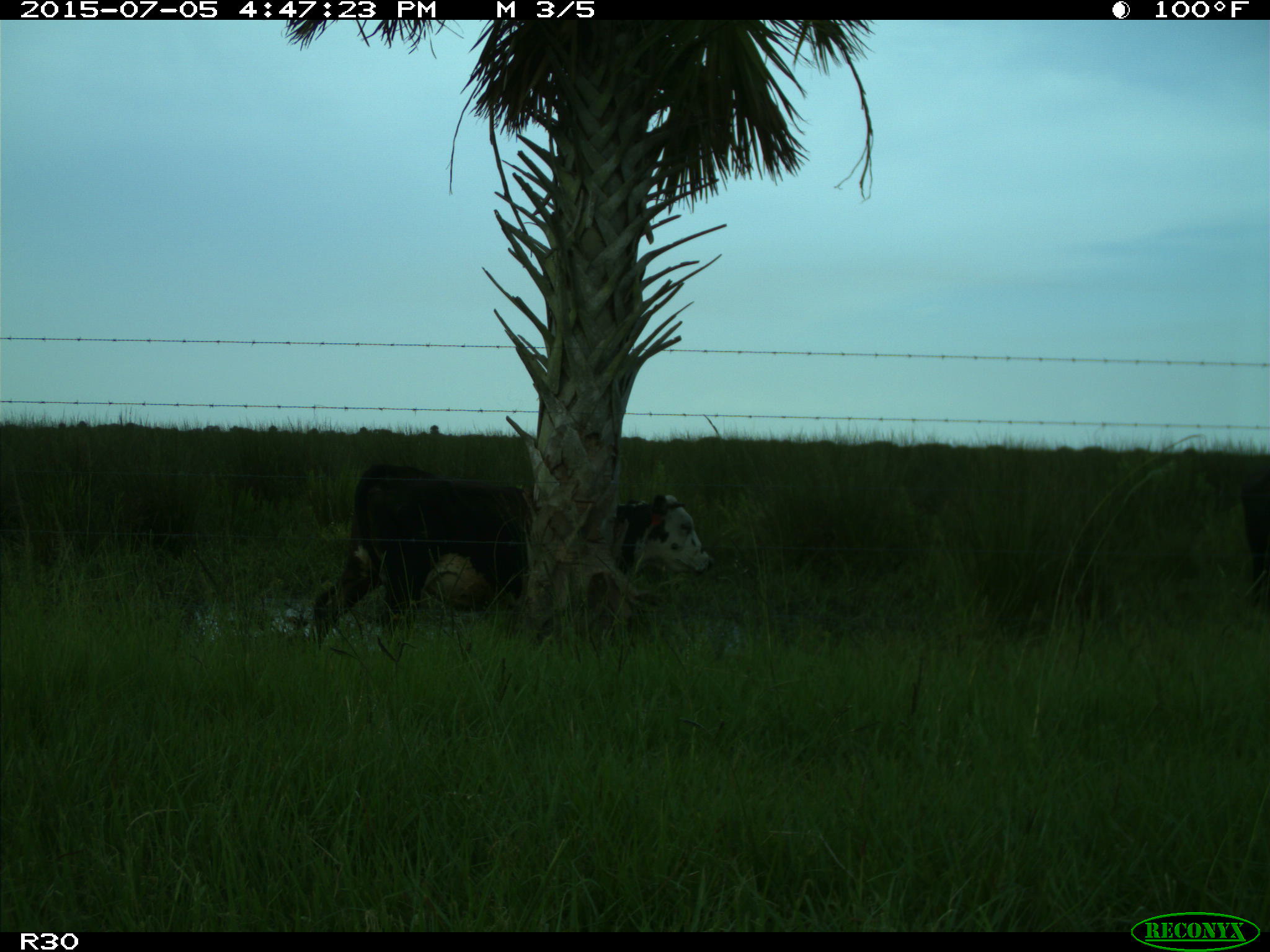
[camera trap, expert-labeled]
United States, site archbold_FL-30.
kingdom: Animalia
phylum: Chordata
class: Mammalia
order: Artiodactyla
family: Bovidae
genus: Bos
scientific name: Bos taurus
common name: domestic cow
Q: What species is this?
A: Bos taurus (domestic cow).